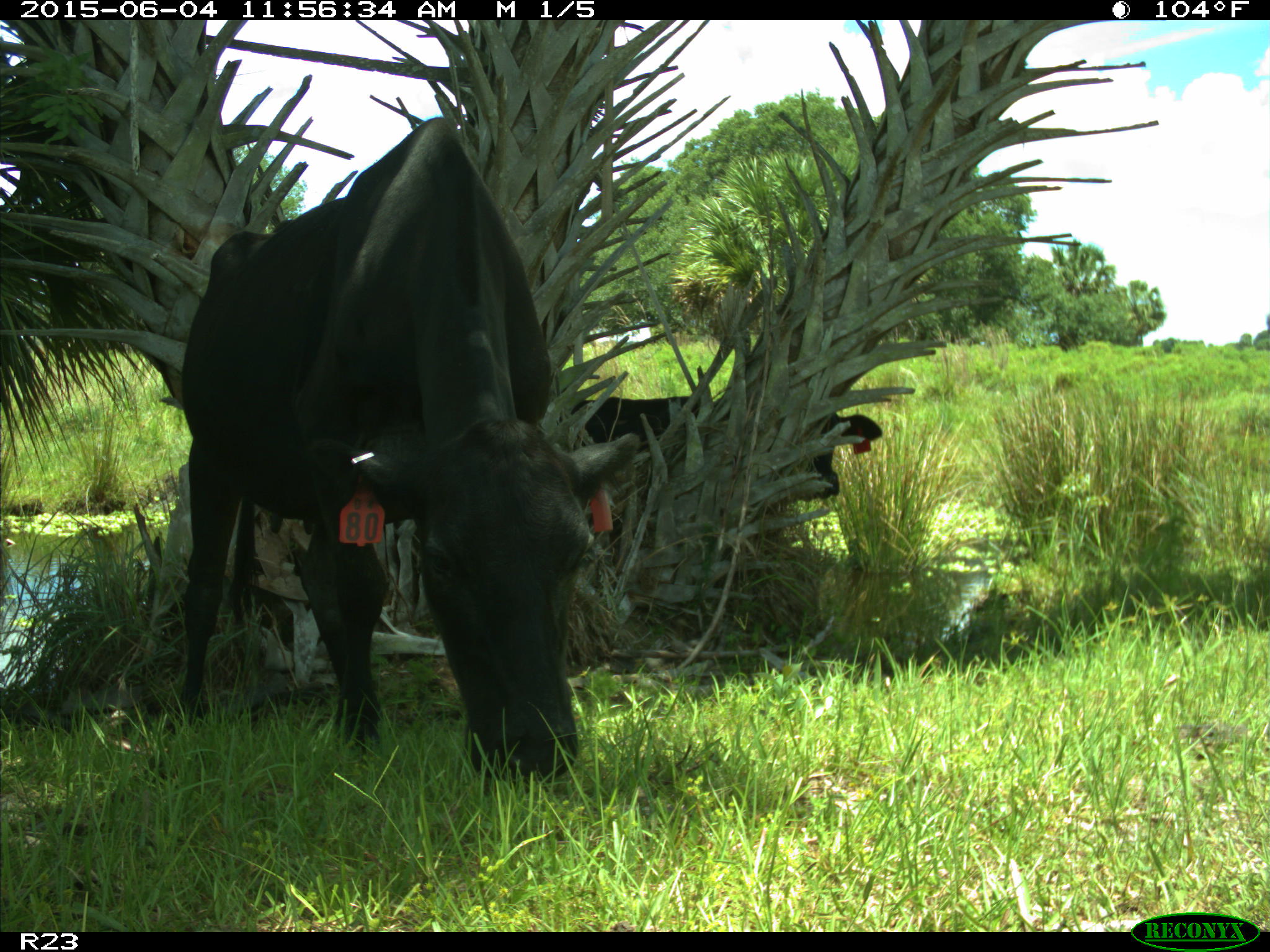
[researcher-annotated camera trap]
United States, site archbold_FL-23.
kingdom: Animalia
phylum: Chordata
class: Mammalia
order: Artiodactyla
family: Bovidae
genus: Bos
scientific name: Bos taurus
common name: domestic cow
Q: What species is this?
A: Bos taurus (domestic cow).